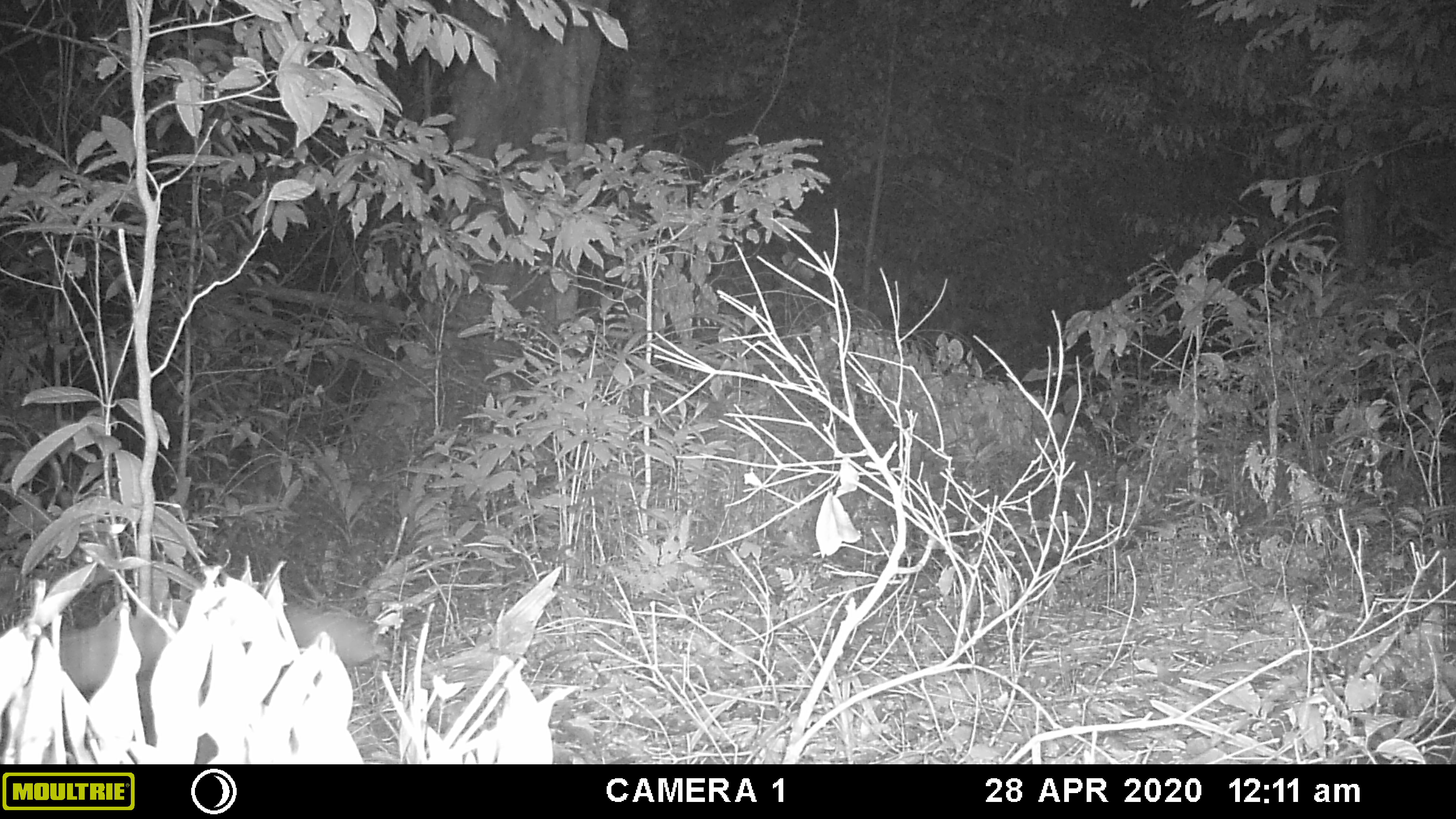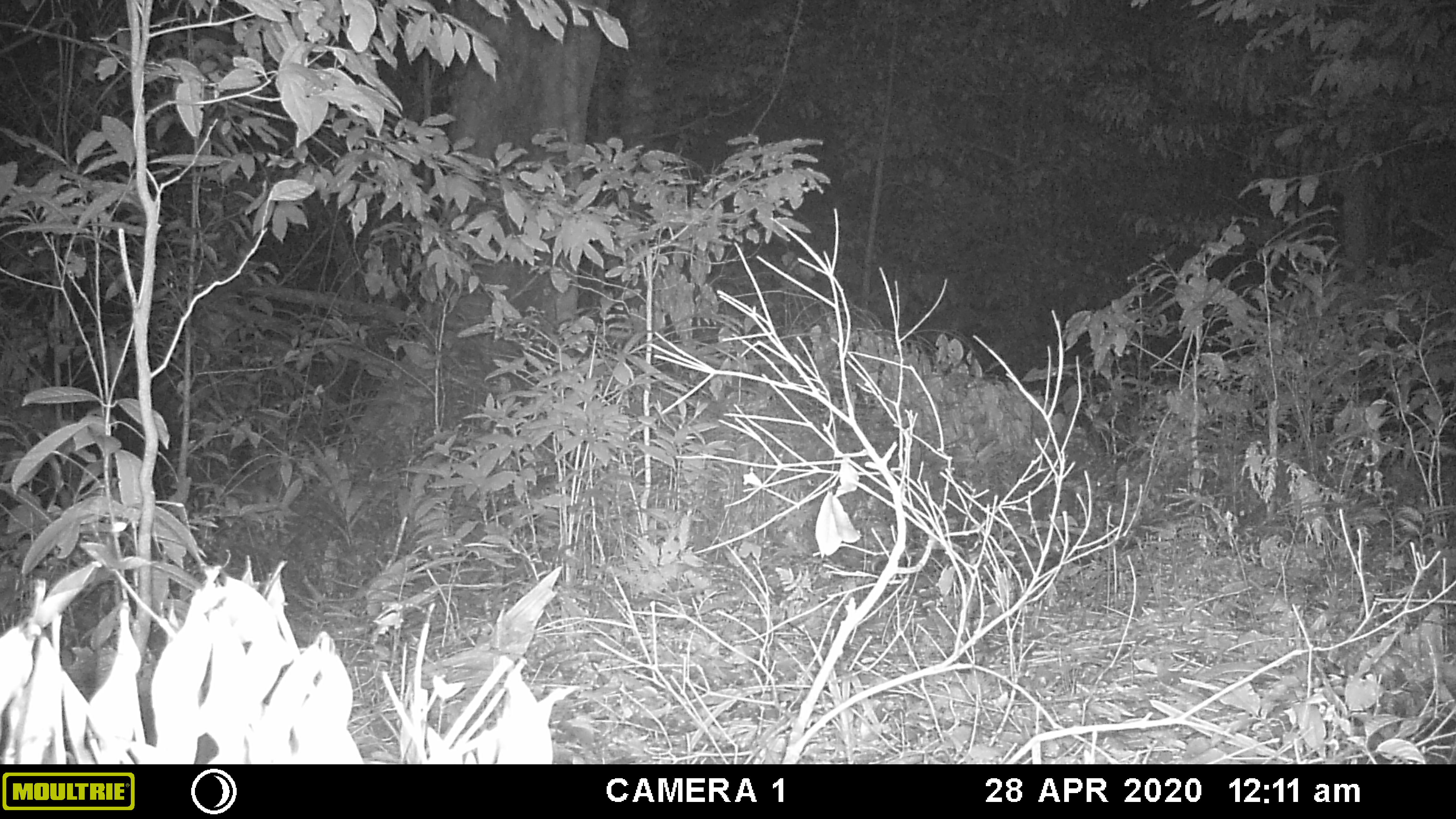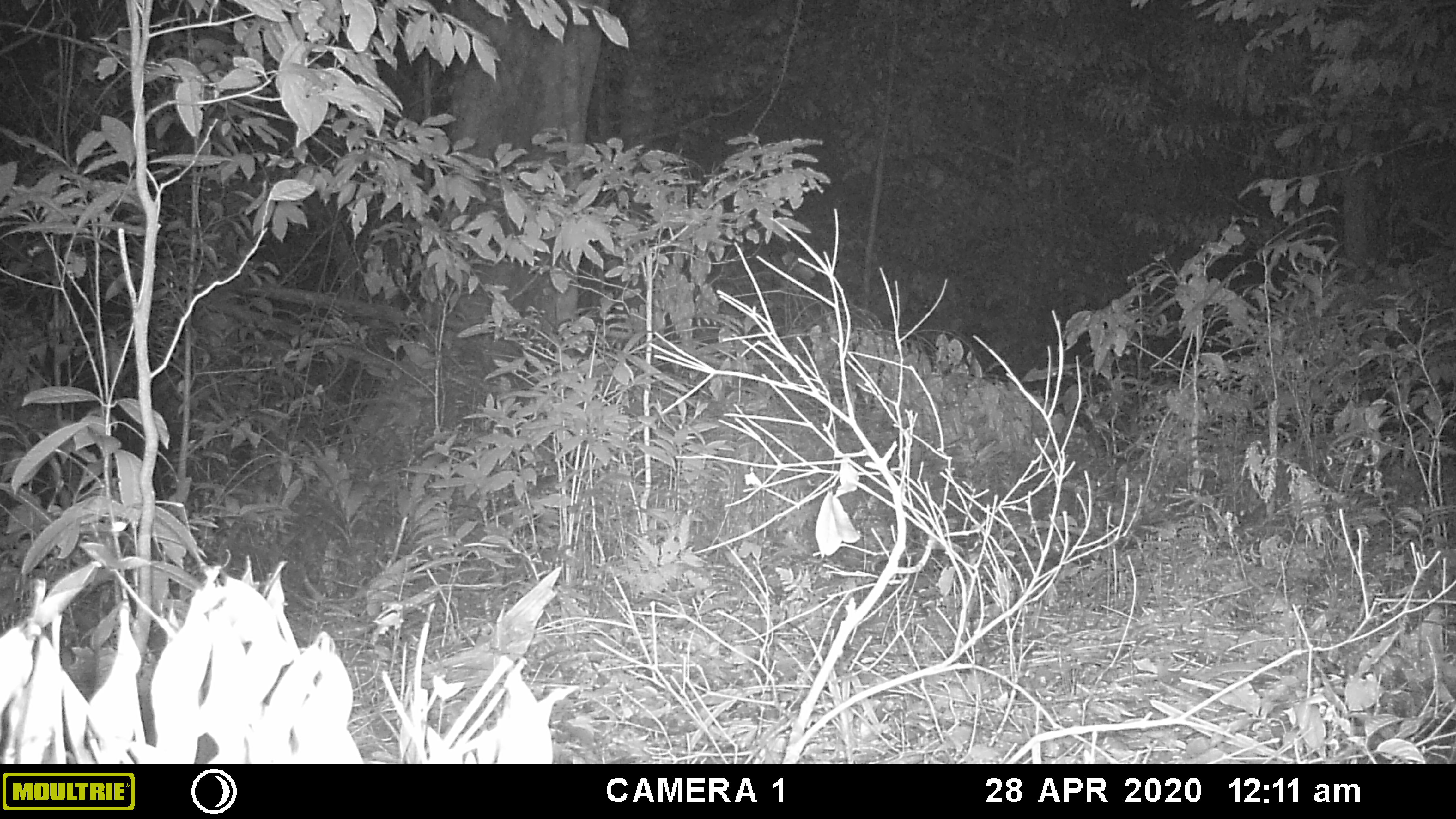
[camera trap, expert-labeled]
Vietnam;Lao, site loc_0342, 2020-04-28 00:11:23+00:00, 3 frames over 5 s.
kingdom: Animalia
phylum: Chordata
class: Mammalia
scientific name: Mammalia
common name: mammal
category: unidentified small mammal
Unidentified small mammal (mammal) (Mammalia). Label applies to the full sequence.